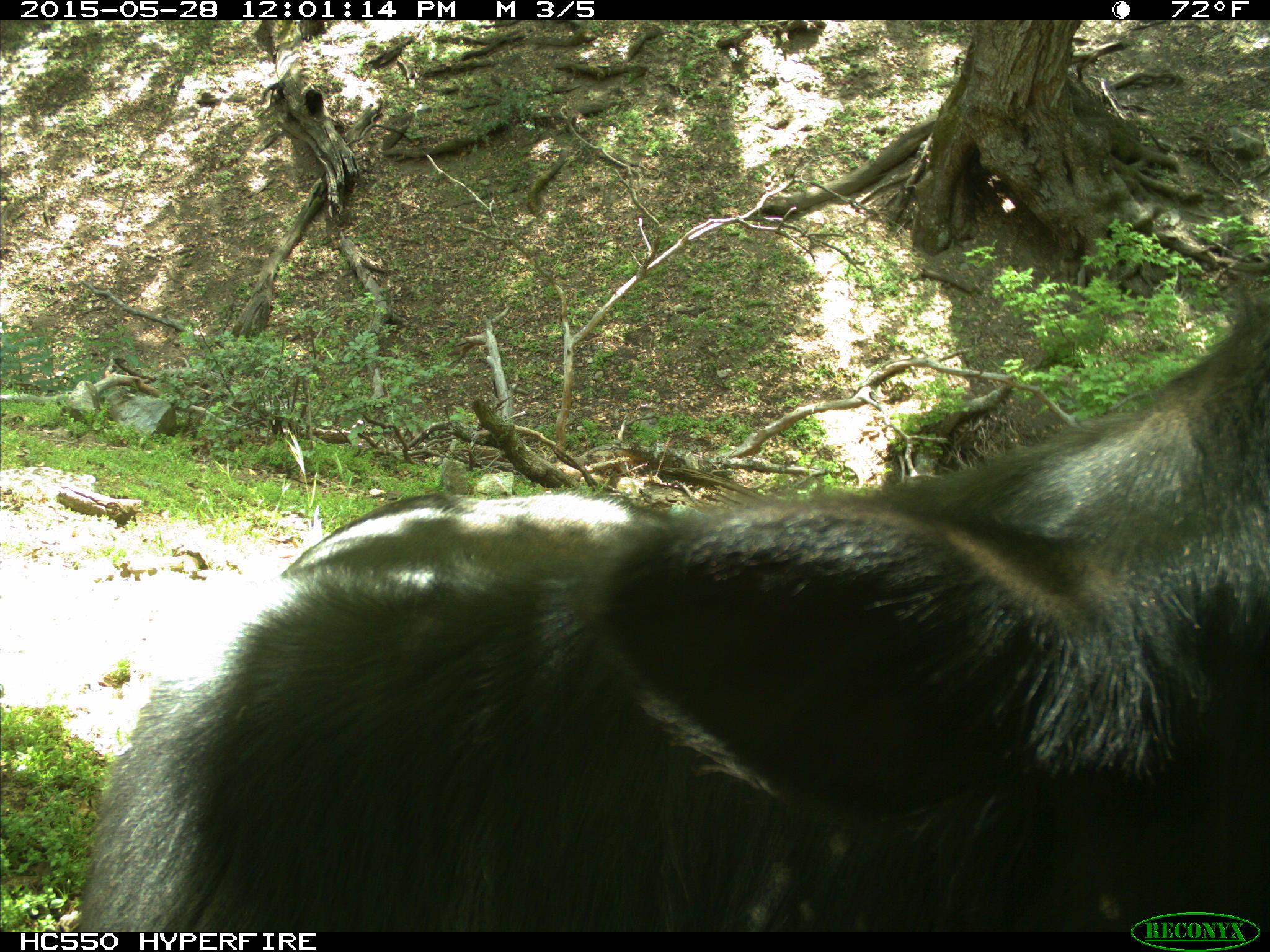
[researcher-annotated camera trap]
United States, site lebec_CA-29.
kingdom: Animalia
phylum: Chordata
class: Mammalia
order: Artiodactyla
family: Bovidae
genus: Bos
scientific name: Bos taurus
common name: domestic cow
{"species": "Bos taurus (domestic cow)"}